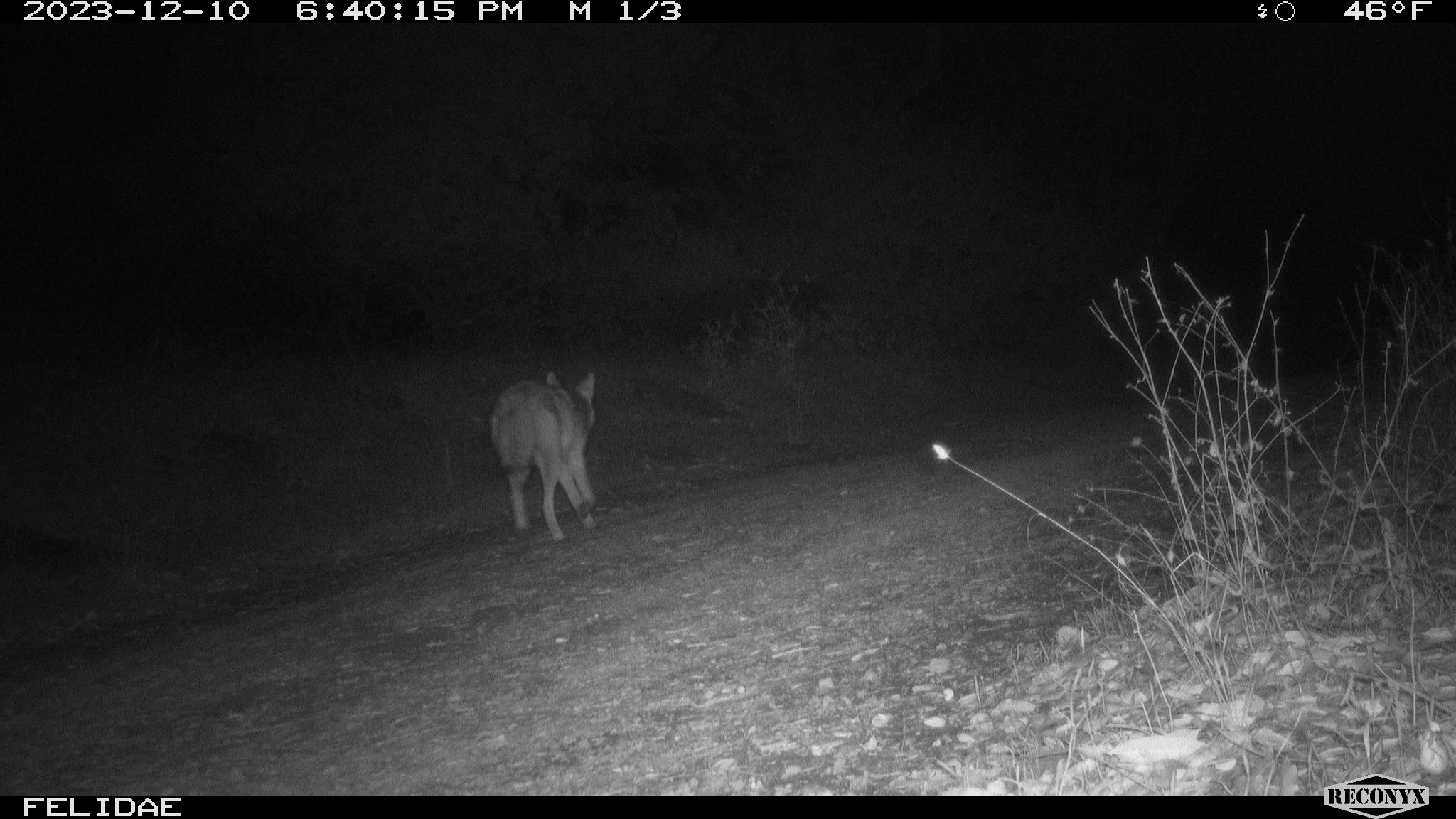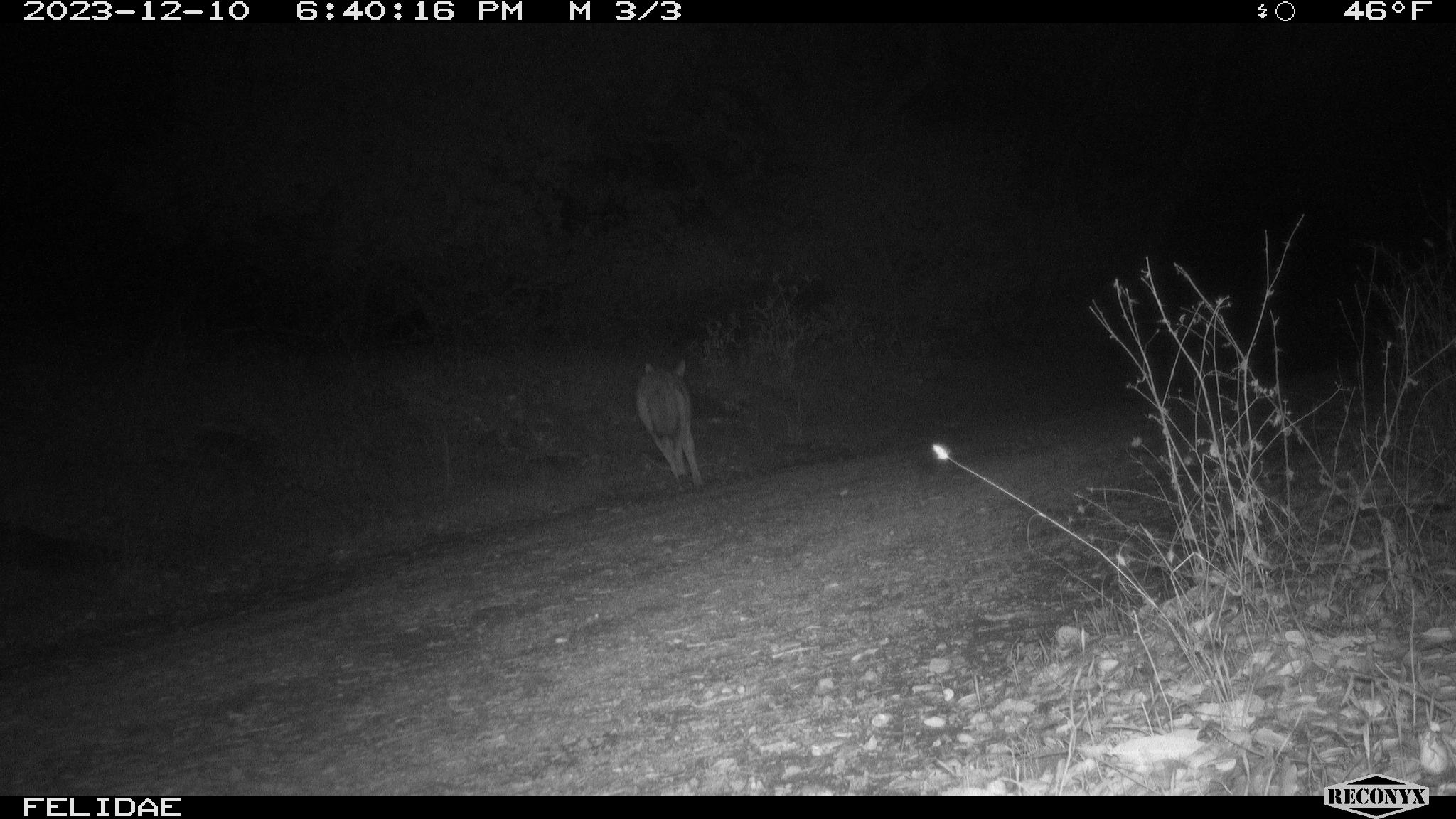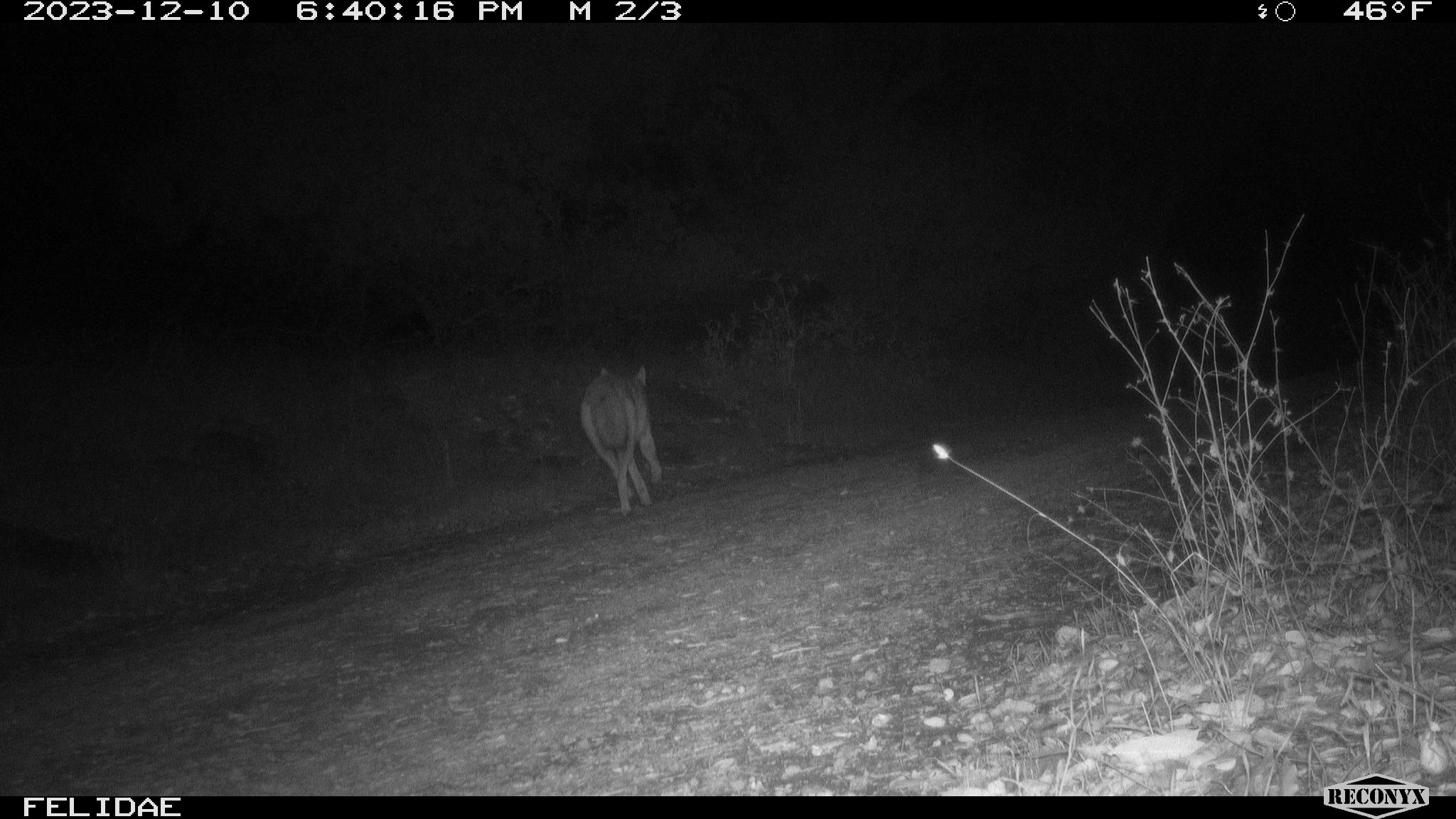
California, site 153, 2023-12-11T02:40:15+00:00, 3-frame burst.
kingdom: Animalia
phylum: Chordata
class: Mammalia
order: Carnivora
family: Canidae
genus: Canis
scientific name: Canis latrans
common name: coyote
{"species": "coyote (Canis latrans)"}